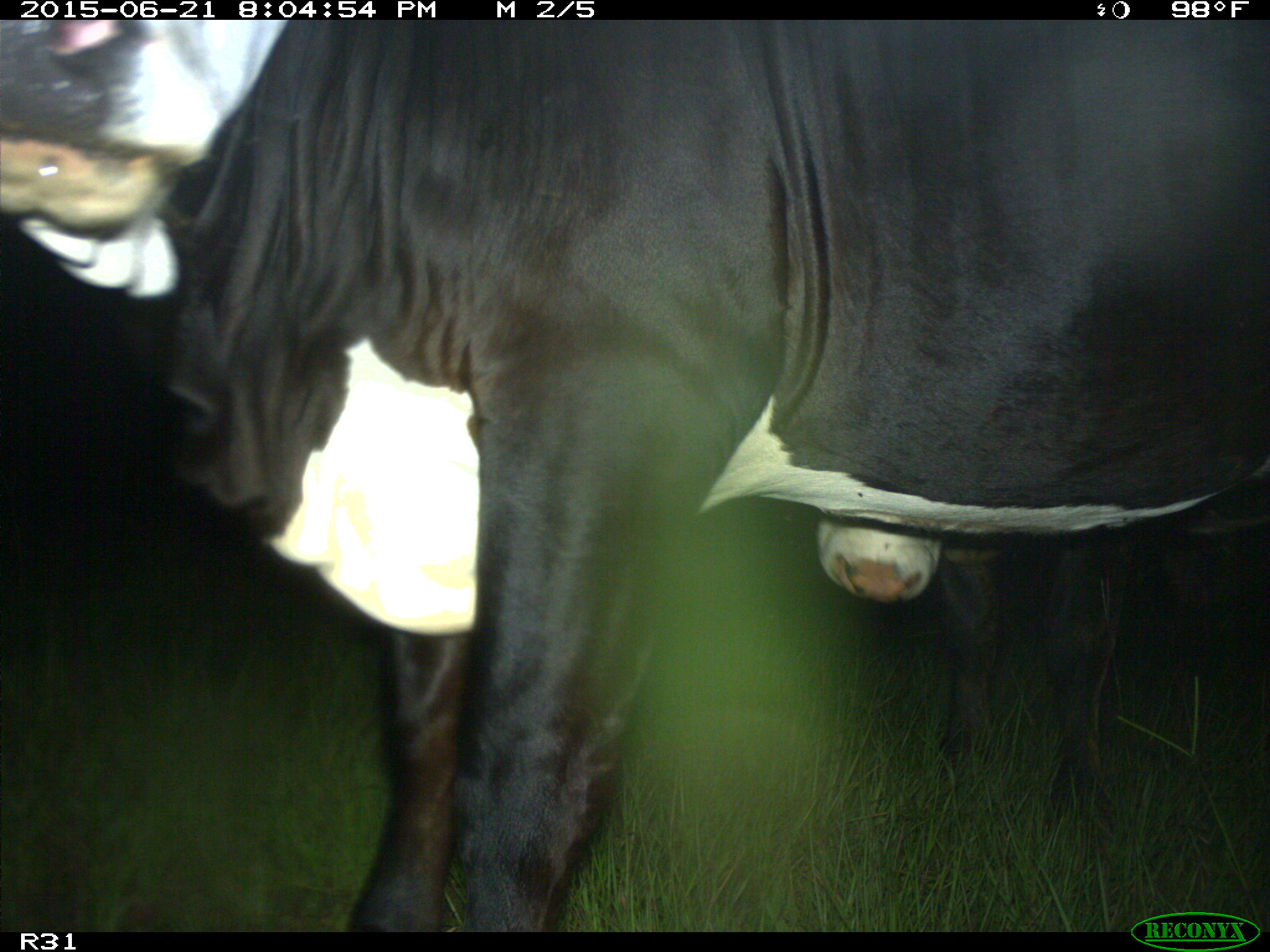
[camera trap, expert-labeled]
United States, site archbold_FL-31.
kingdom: Animalia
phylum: Chordata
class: Mammalia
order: Artiodactyla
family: Bovidae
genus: Bos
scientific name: Bos taurus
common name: domestic cow